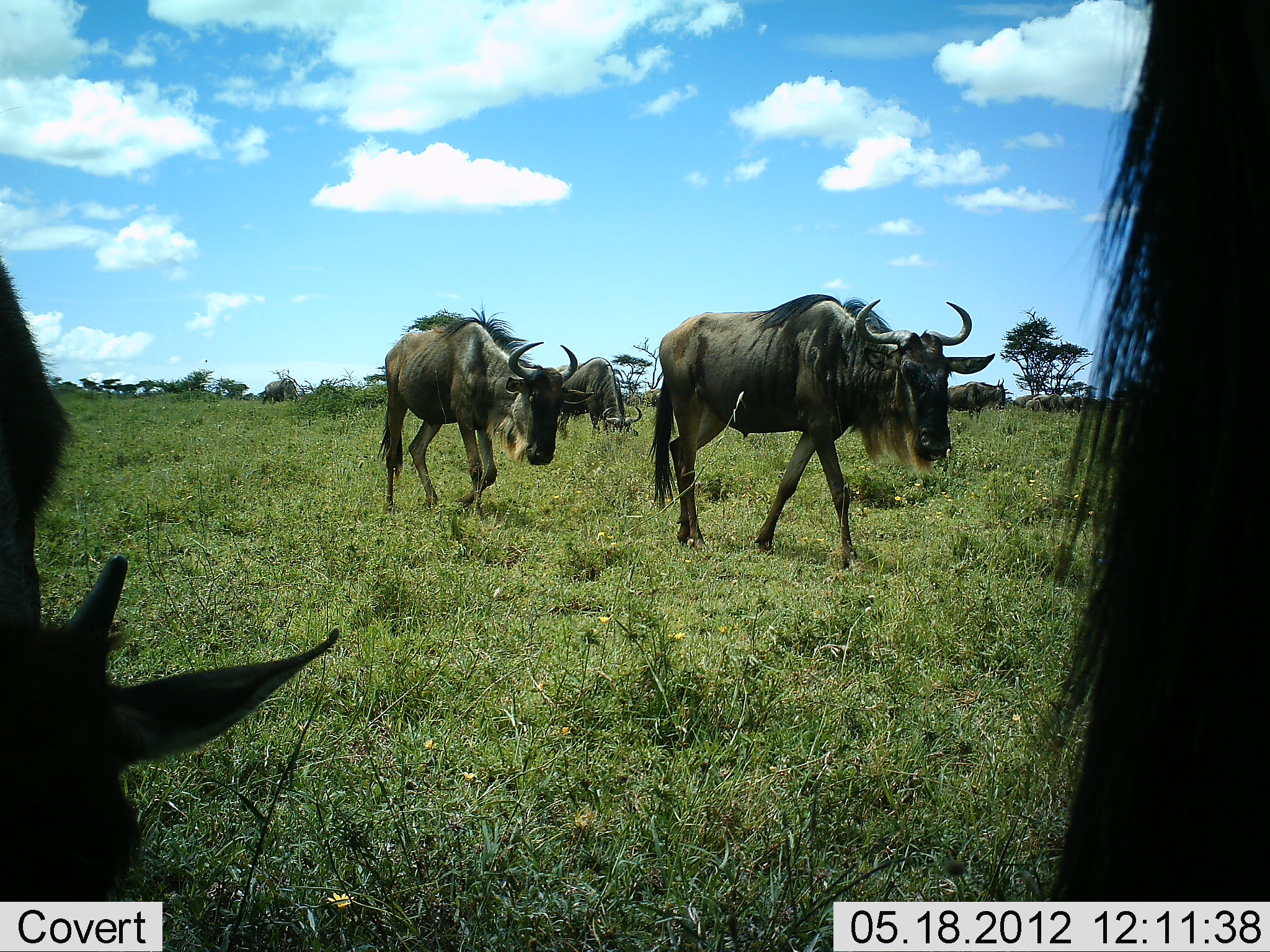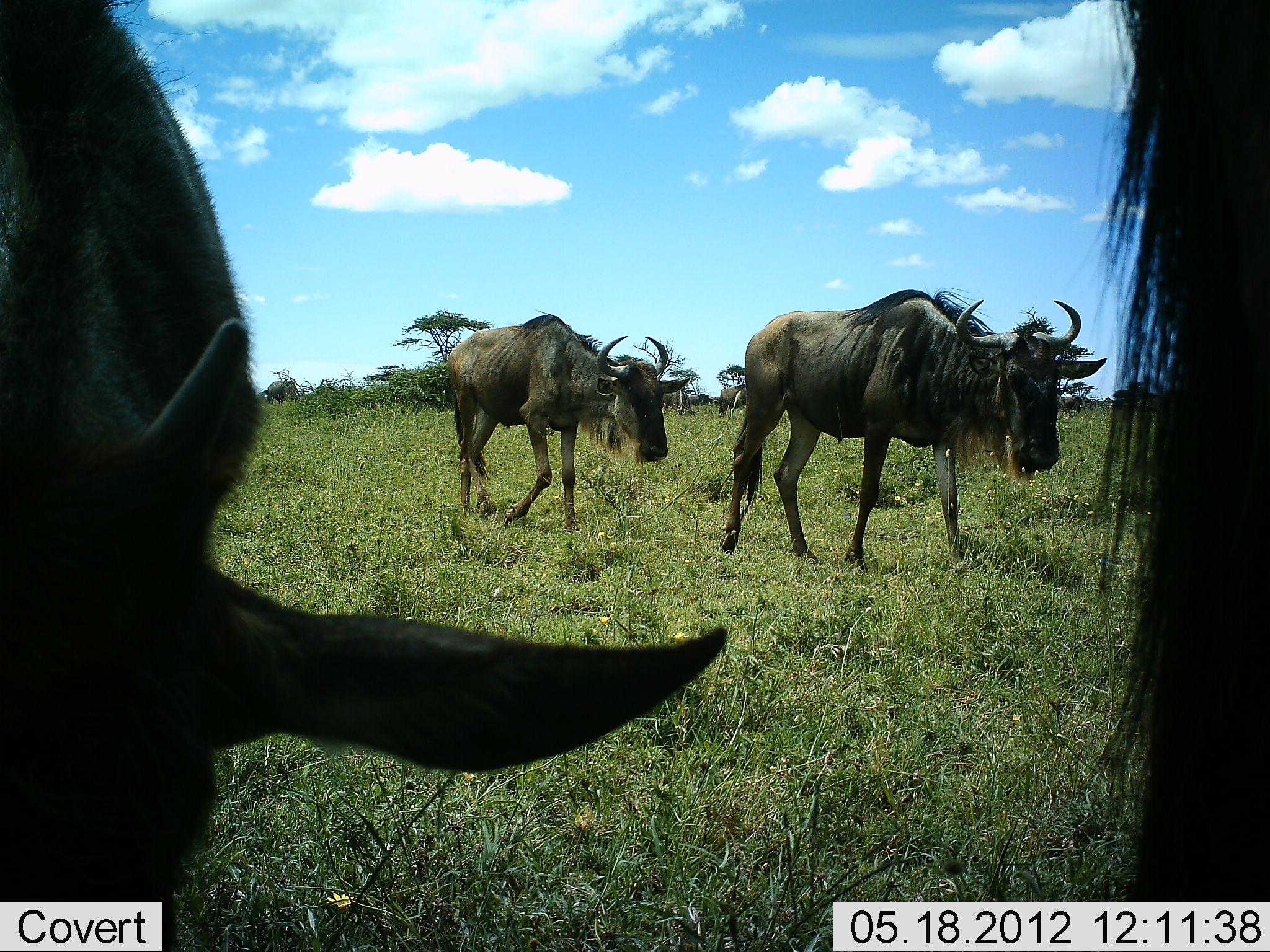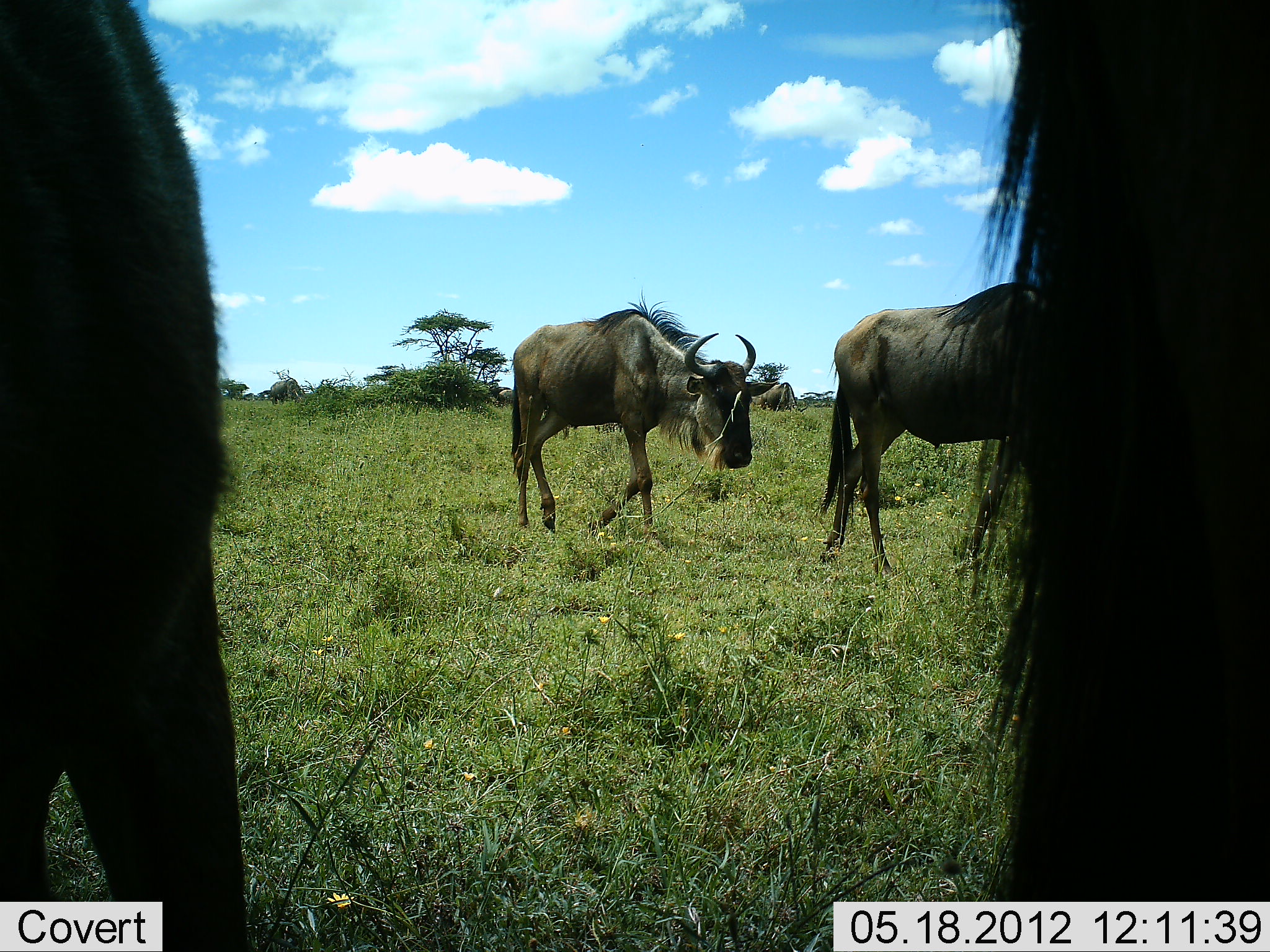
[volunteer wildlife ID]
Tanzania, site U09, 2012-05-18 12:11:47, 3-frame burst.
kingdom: Animalia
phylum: Chordata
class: Mammalia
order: Artiodactyla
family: Bovidae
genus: Connochaetes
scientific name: Connochaetes taurinus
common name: blue wildebeest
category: wildebeest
Wildebeest (blue wildebeest) (Connochaetes taurinus), count 4. Behavior (volunteer vote fractions): standing 40%, resting 0%, moving 100%, interacting 0%. Young present (vote fraction): 0%. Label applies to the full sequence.